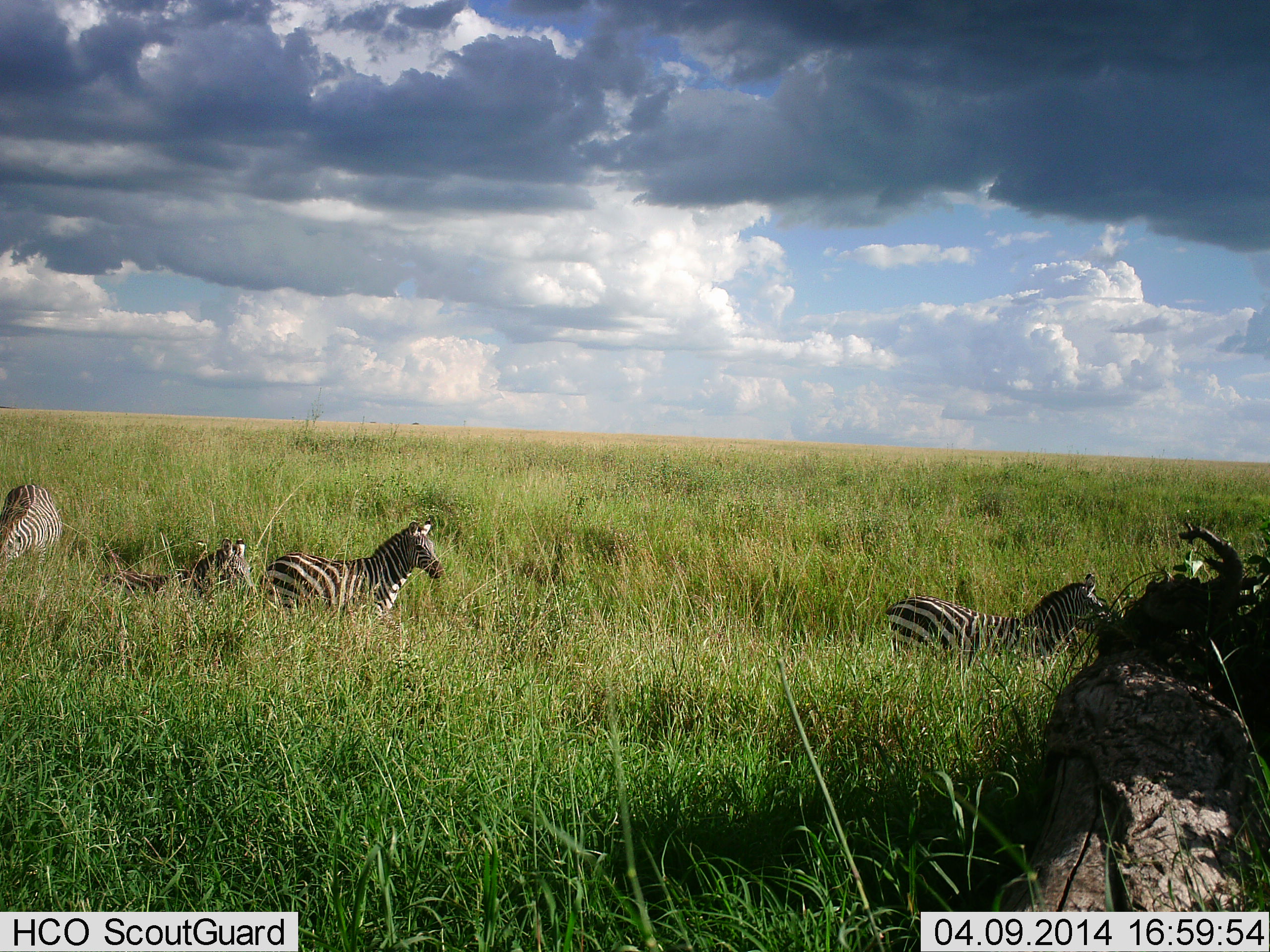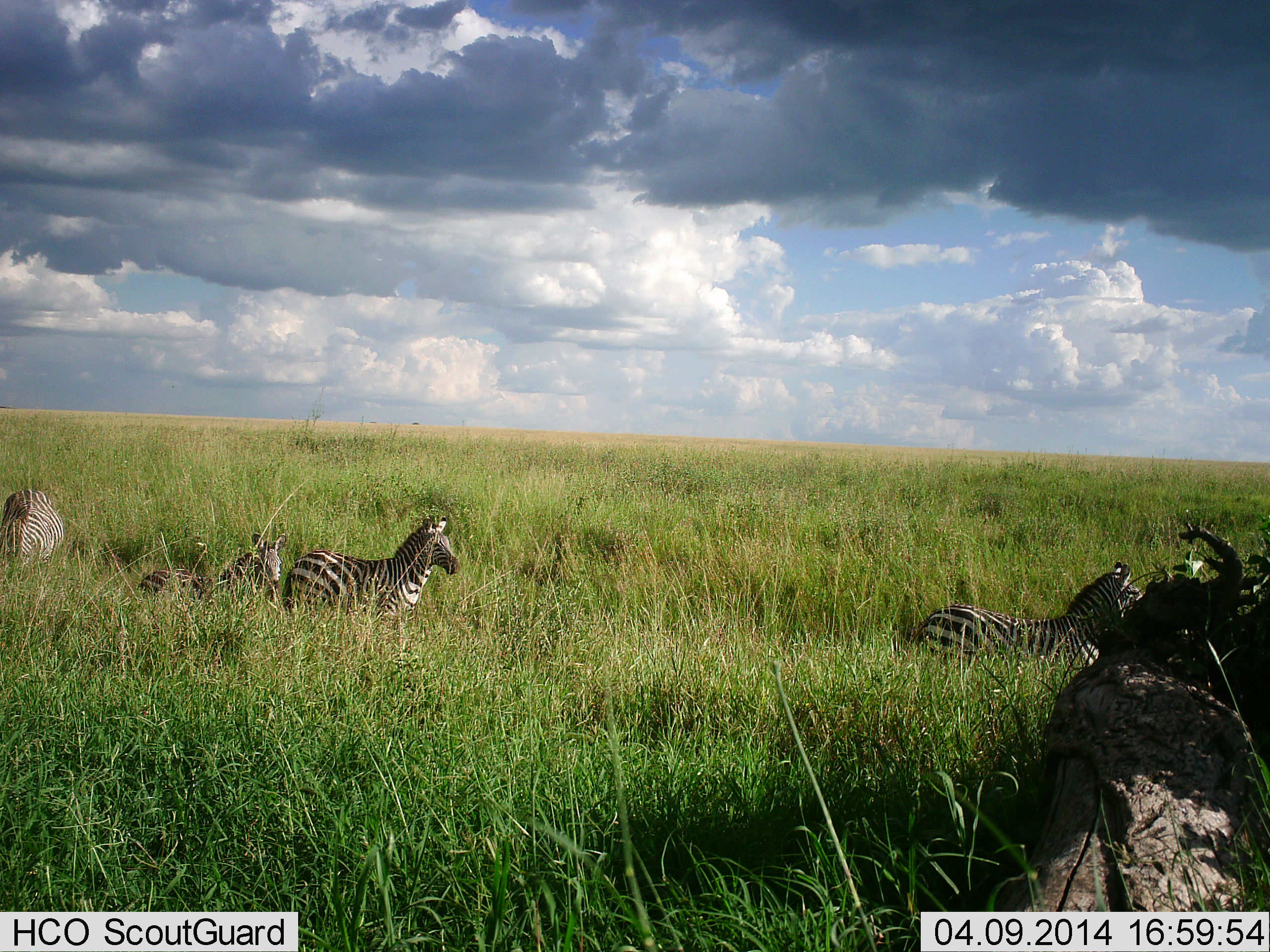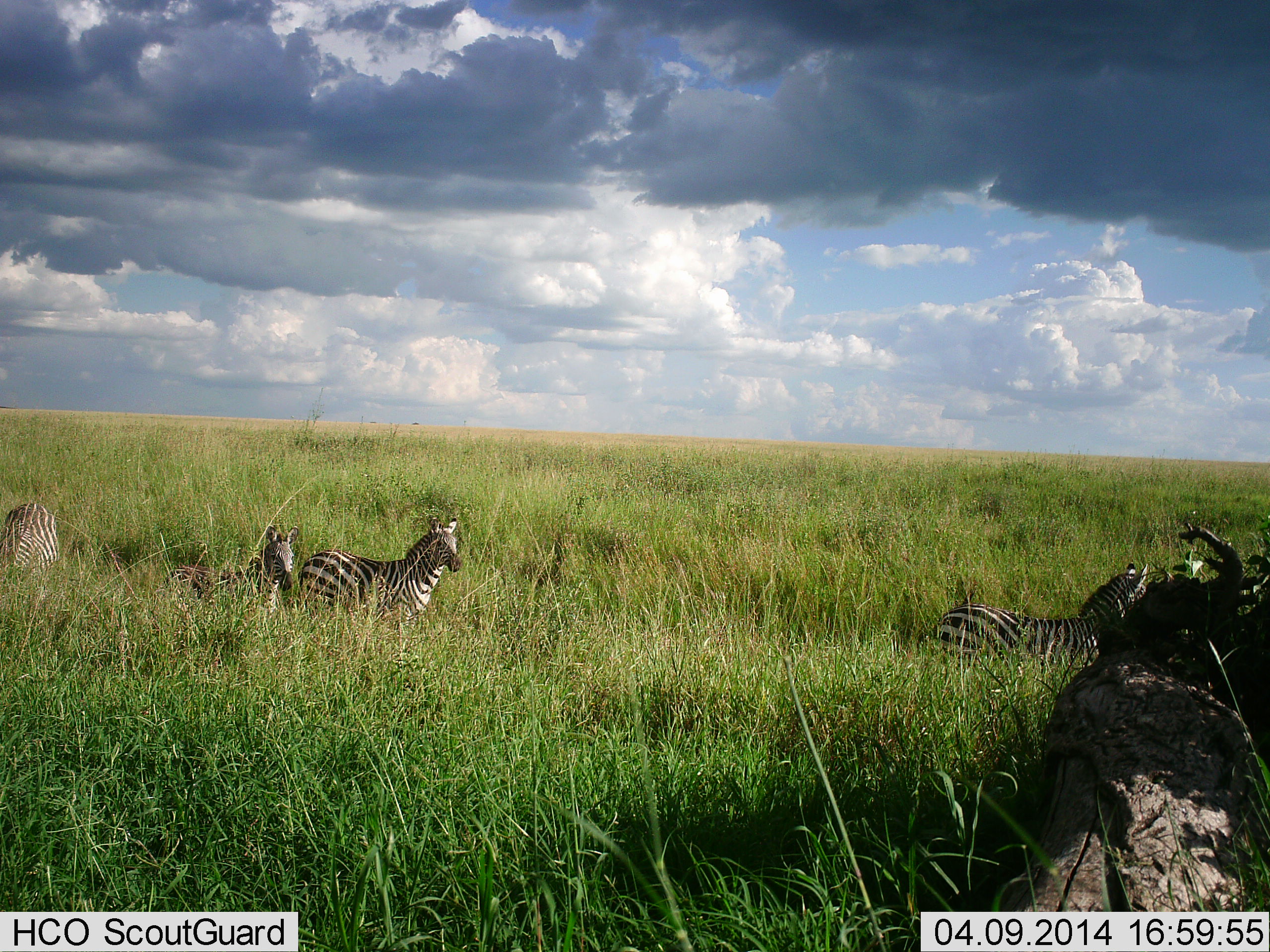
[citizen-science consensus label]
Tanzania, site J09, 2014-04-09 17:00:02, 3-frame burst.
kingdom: Animalia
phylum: Chordata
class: Mammalia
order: Perissodactyla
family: Equidae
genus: Equus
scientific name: Equus quagga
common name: plains zebra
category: zebra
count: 4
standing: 10%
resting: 0%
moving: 100%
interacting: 0%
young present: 30%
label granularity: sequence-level